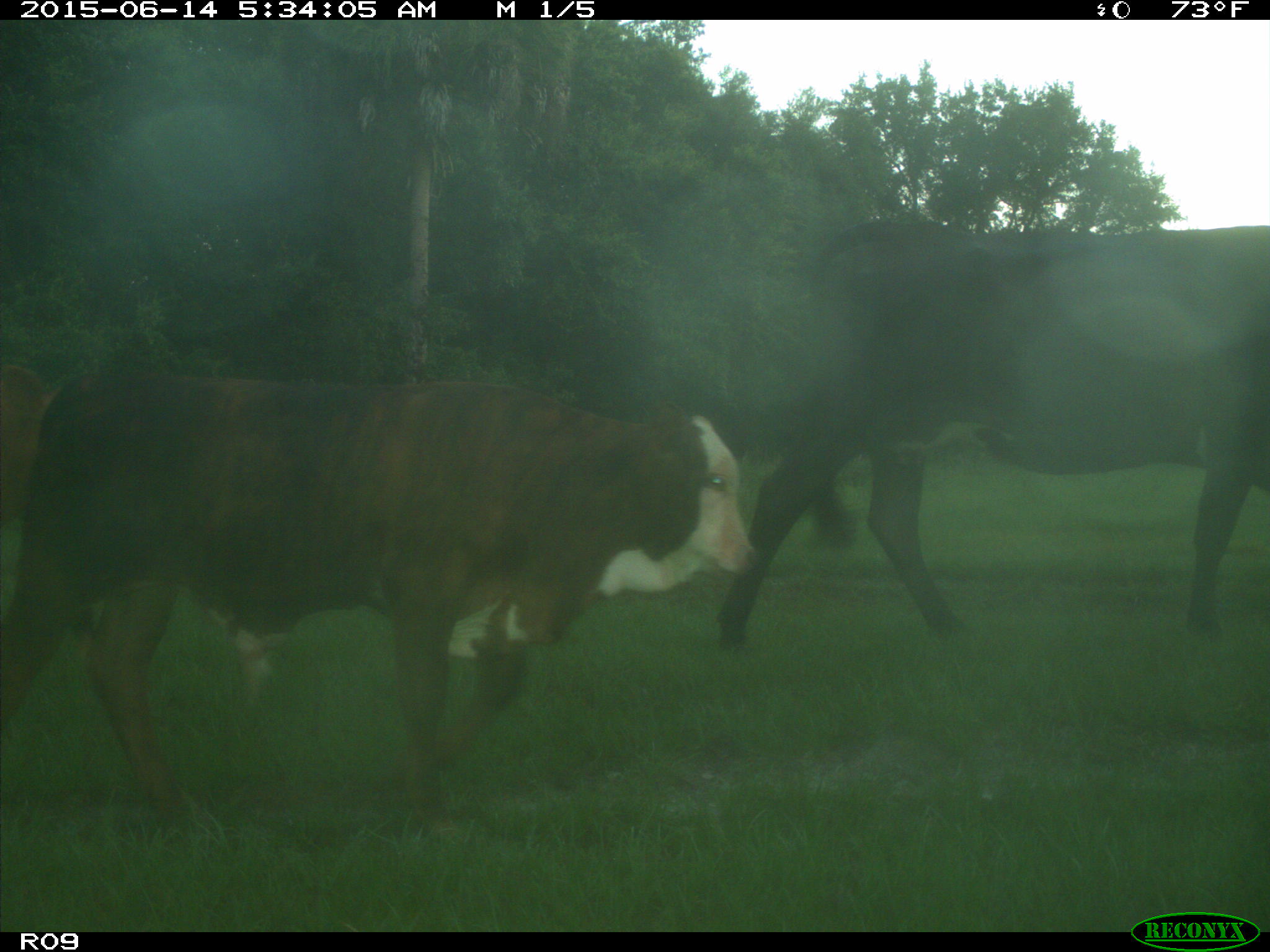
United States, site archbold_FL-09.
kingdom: Animalia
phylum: Chordata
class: Mammalia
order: Artiodactyla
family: Bovidae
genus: Bos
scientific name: Bos taurus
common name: domestic cow